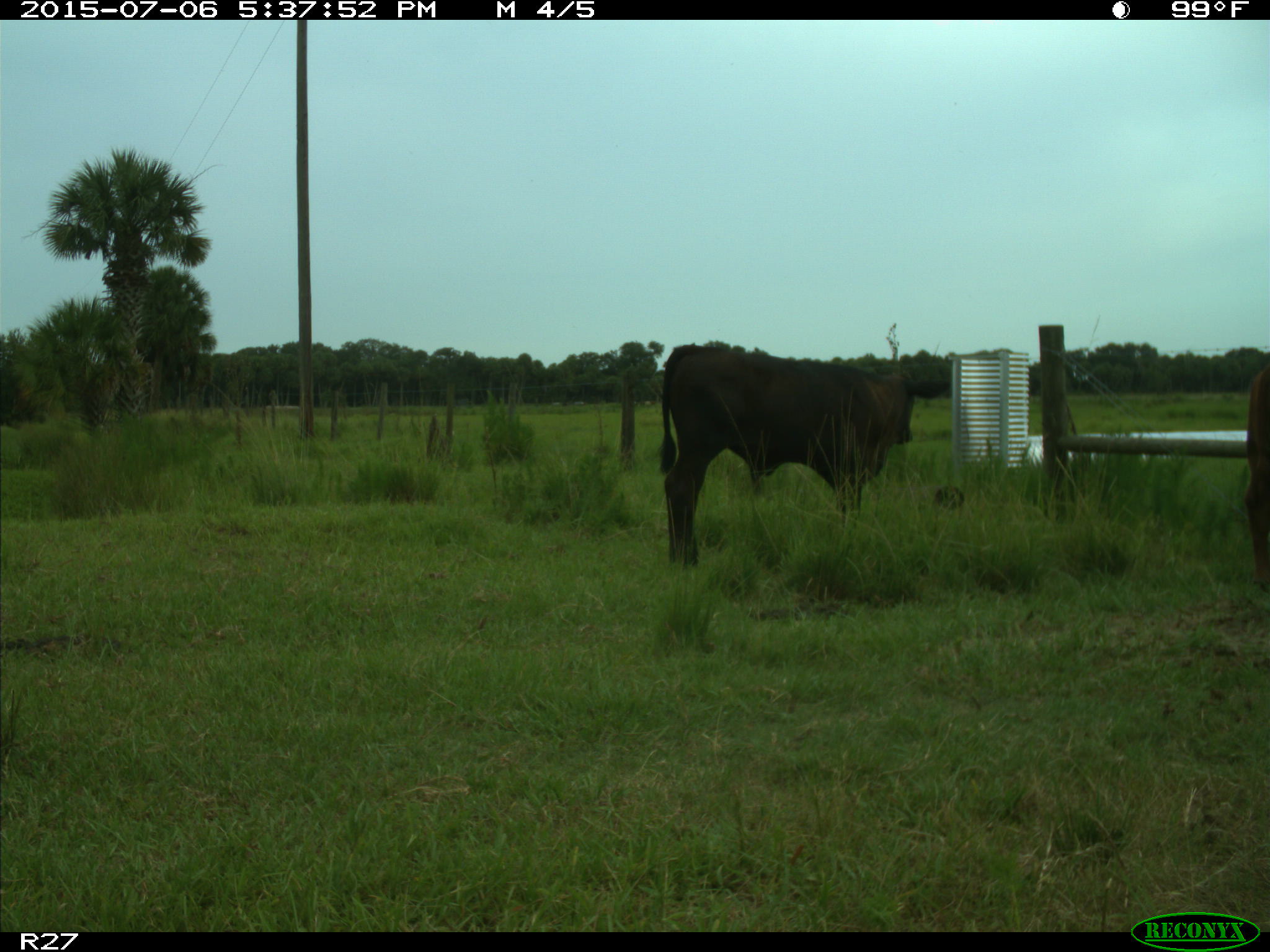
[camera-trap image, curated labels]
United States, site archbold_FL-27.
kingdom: Animalia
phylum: Chordata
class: Mammalia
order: Artiodactyla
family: Bovidae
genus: Bos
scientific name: Bos taurus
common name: domestic cow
Bos taurus (domestic cow).